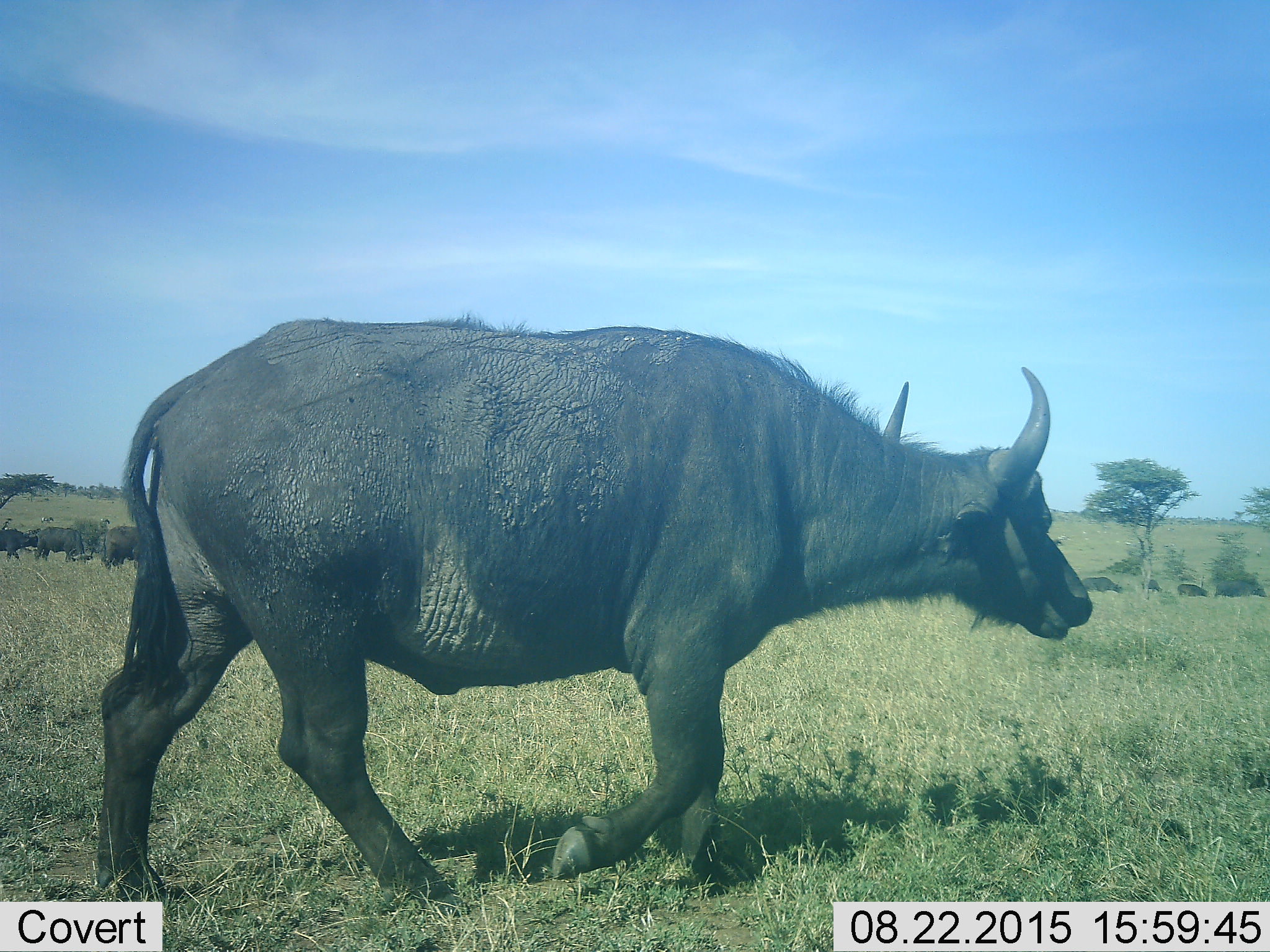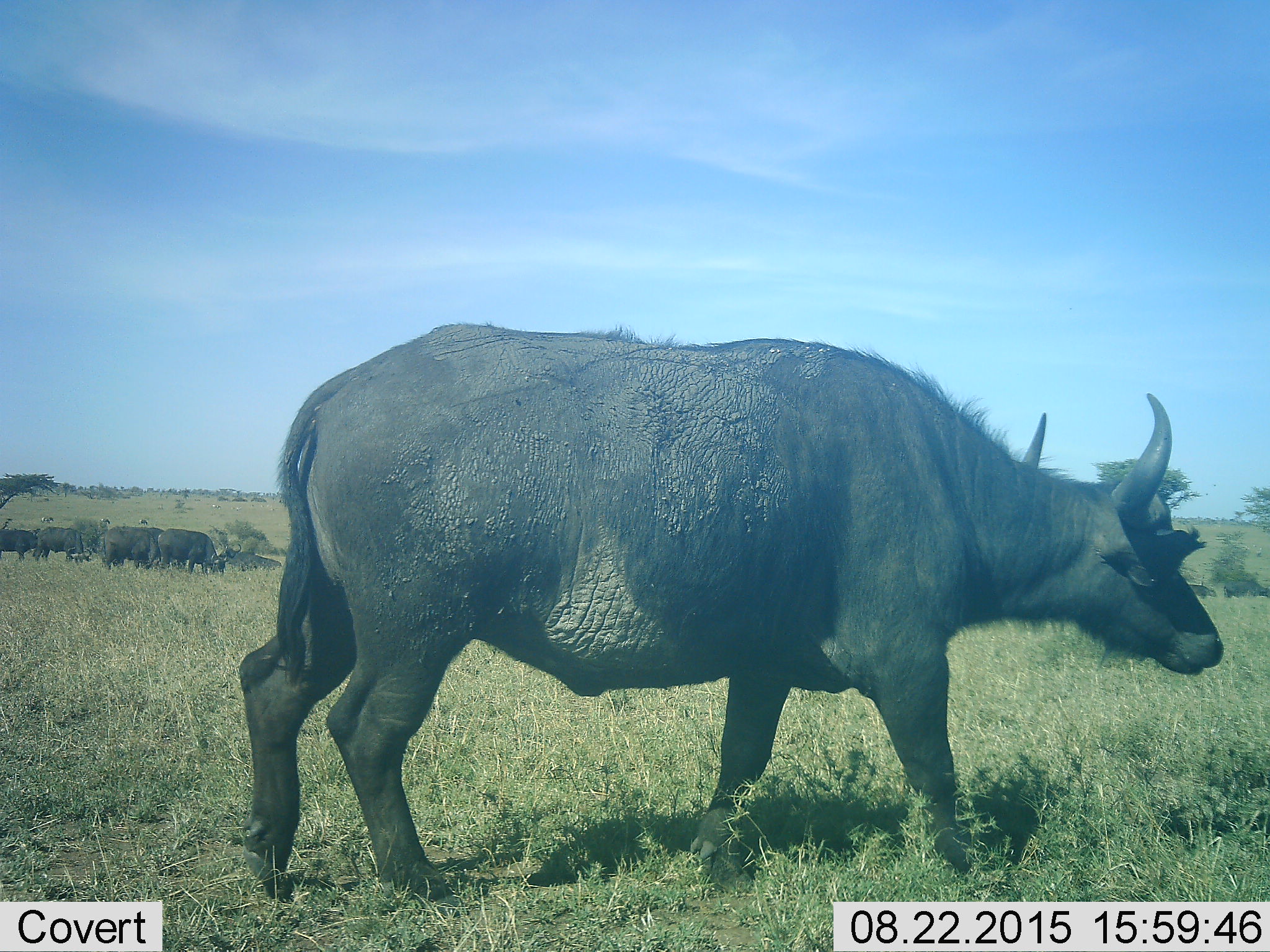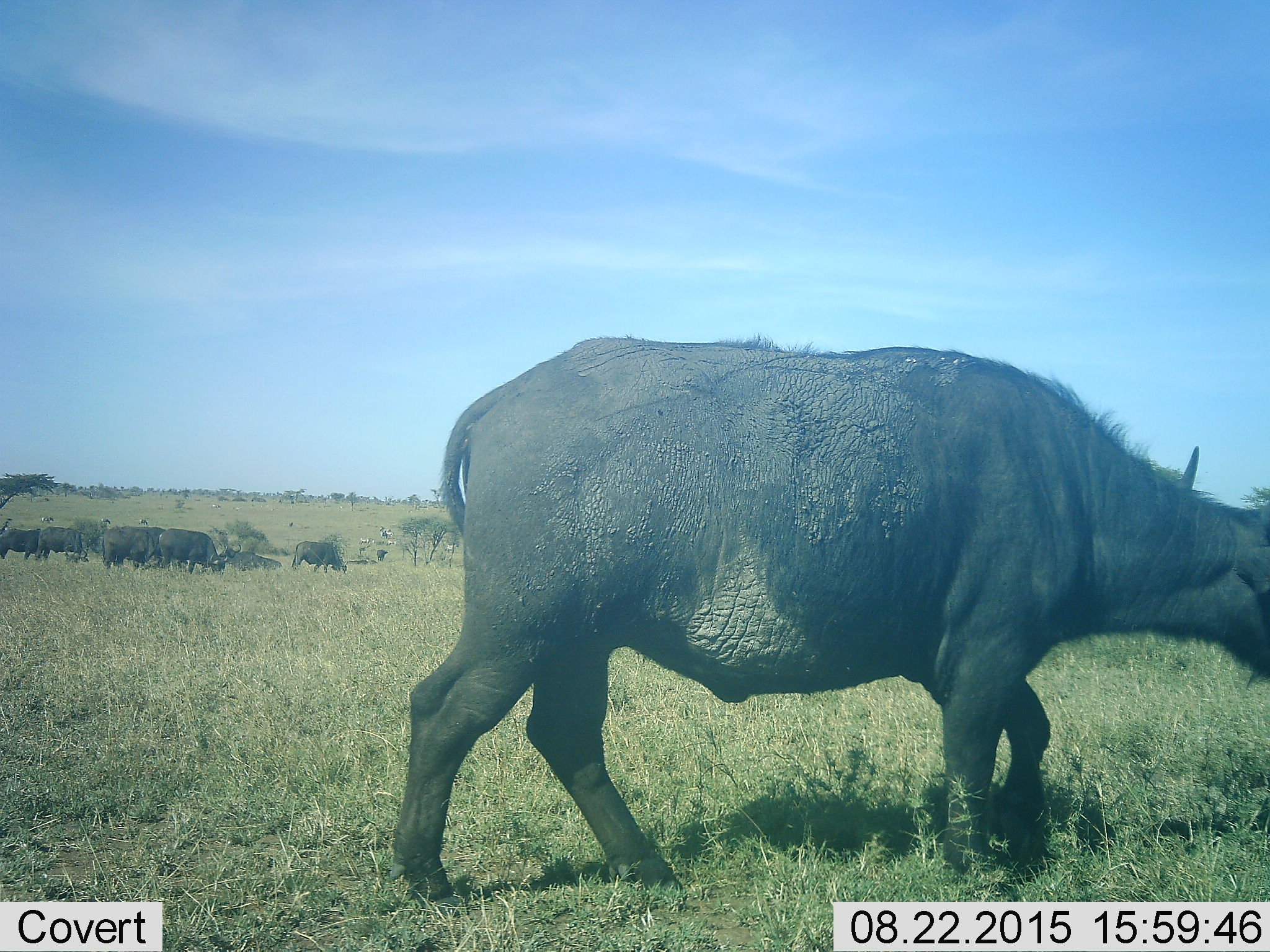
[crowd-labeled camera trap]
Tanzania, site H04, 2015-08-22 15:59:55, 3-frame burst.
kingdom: Animalia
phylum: Chordata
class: Mammalia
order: Artiodactyla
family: Bovidae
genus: Syncerus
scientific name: Syncerus caffer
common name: cape buffalo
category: buffalo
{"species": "buffalo (cape buffalo) (Syncerus caffer)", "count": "11-50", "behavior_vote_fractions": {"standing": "44%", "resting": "11%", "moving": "100%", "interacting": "0%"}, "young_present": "11%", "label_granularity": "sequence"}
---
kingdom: Animalia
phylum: Chordata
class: Mammalia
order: Perissodactyla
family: Equidae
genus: Equus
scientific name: Equus quagga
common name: plains zebra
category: zebra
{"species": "zebra (plains zebra) (Equus quagga)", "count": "11-50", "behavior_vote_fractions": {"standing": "67%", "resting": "0%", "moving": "33%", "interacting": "0%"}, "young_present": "0%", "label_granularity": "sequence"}